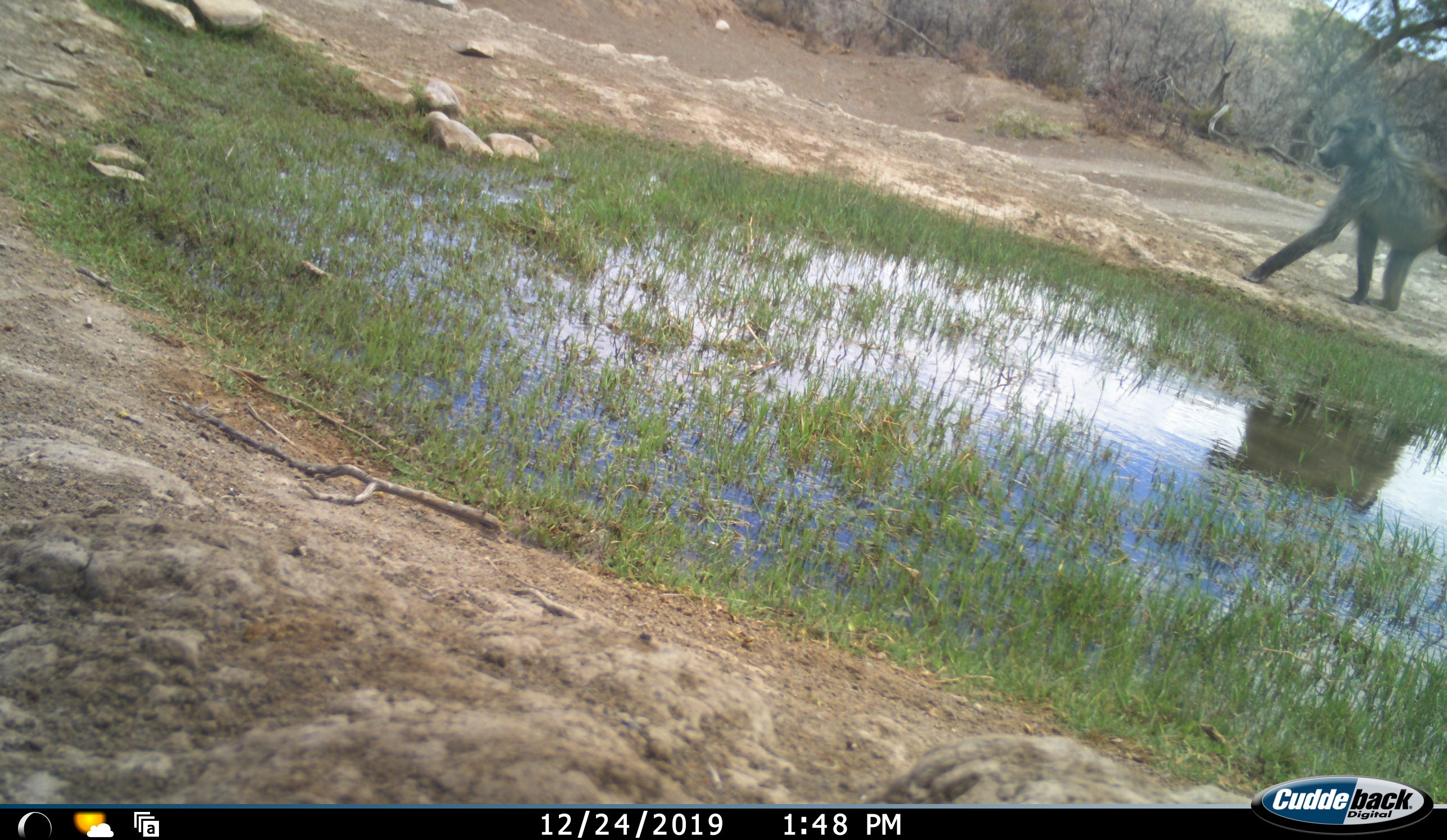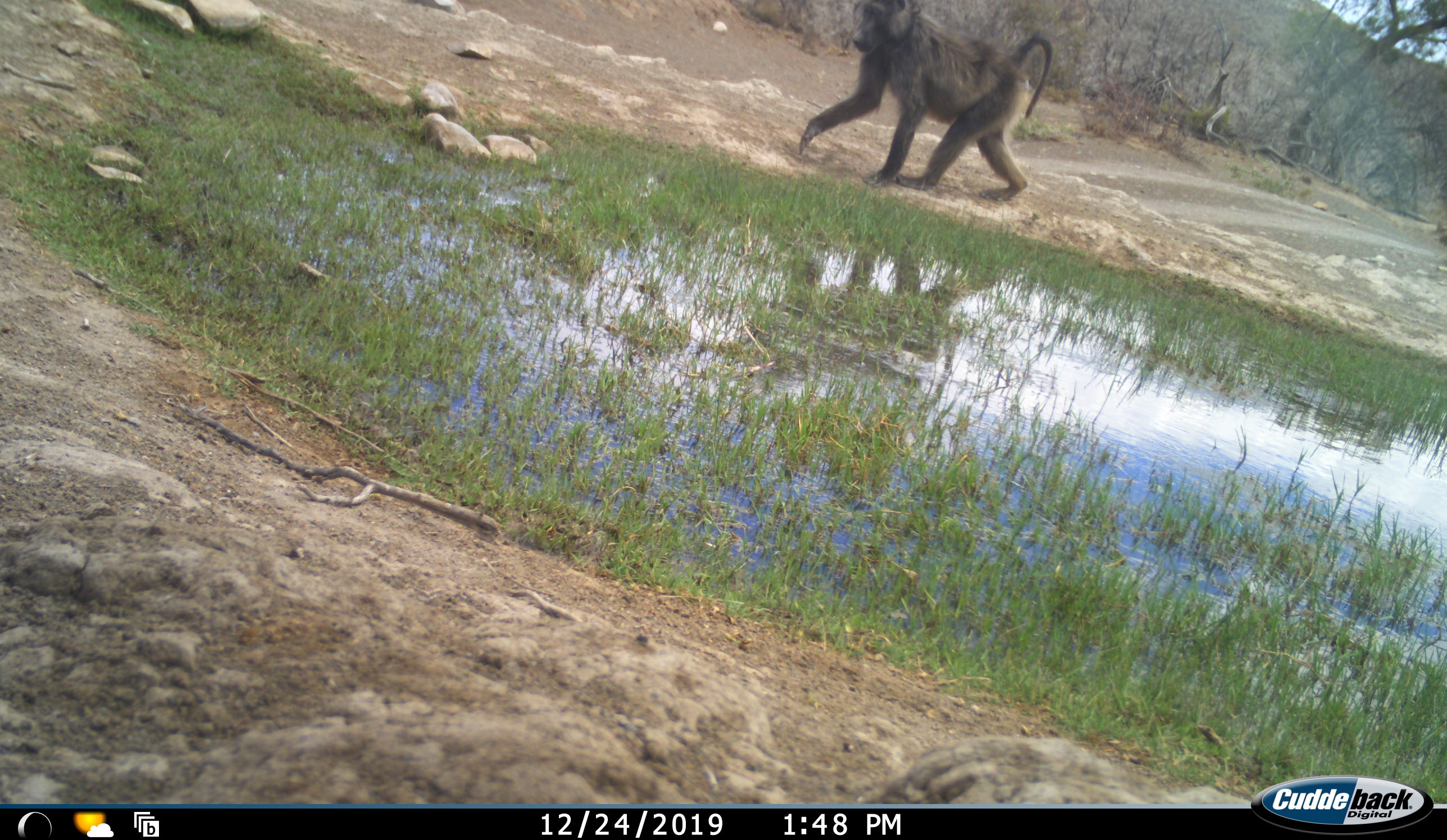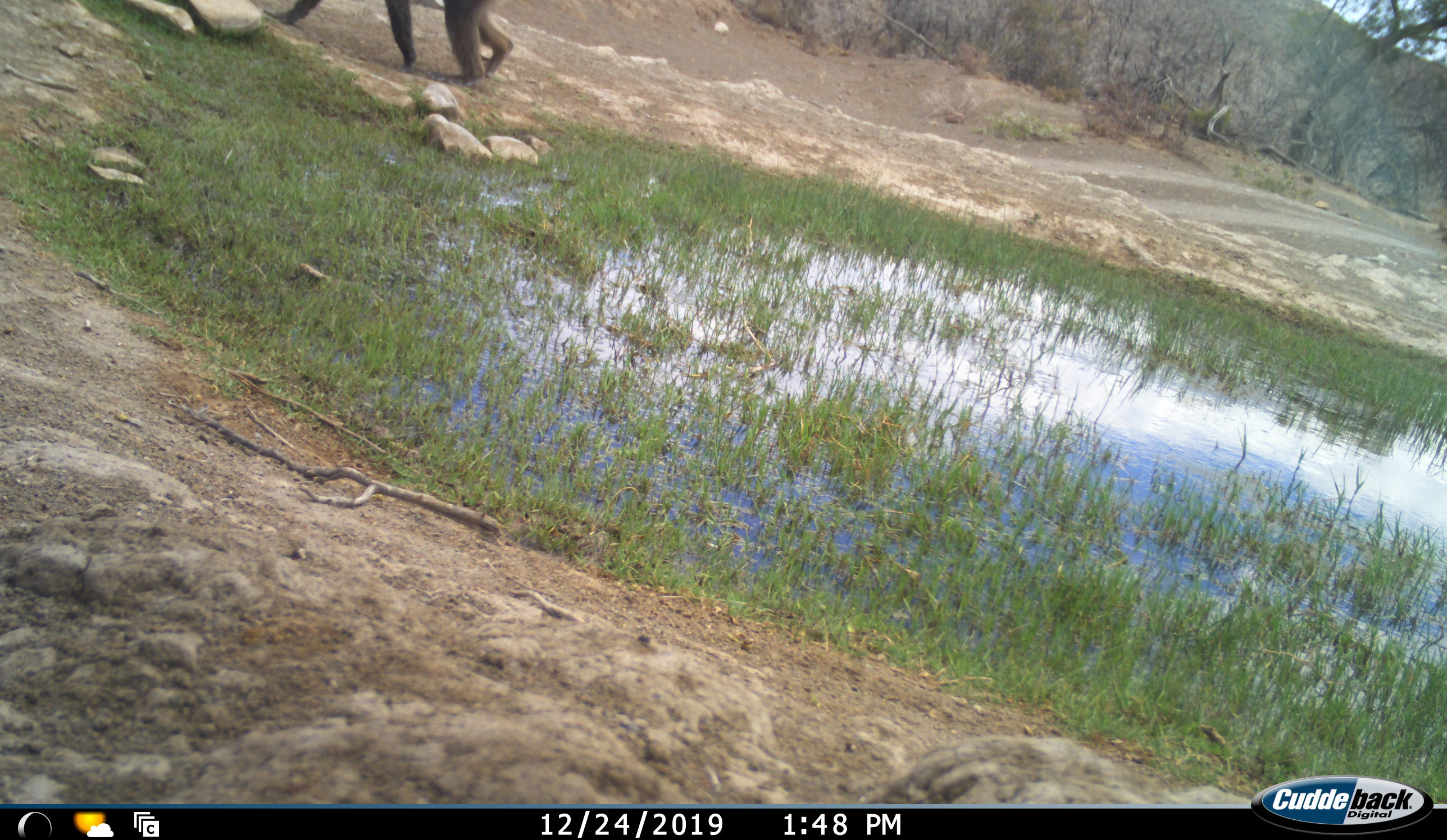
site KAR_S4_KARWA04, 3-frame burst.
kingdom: Animalia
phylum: Chordata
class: Mammalia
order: Primates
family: Cercopithecidae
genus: Papio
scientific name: Papio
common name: baboon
Baboon (Papio), count 1. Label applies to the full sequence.